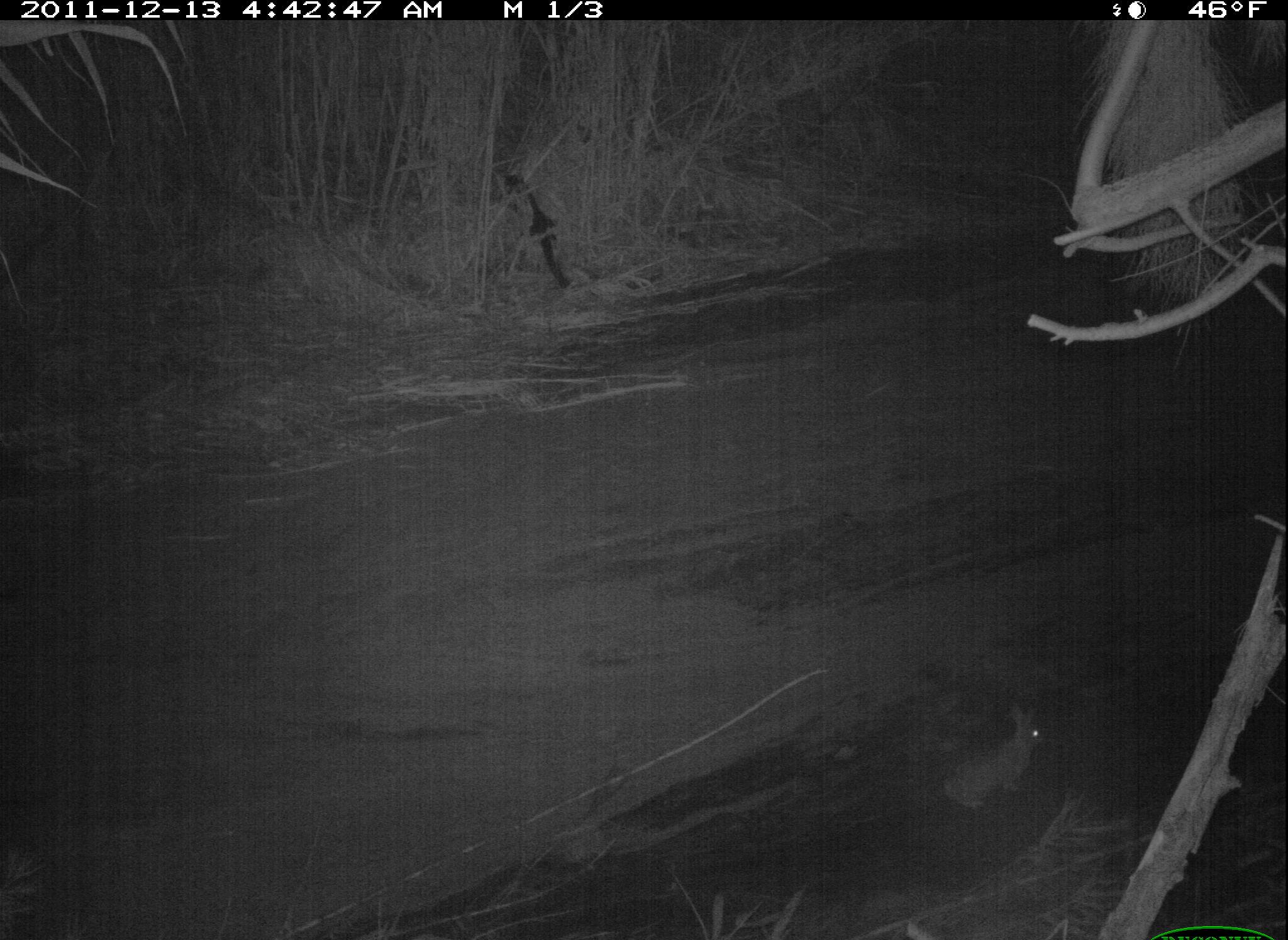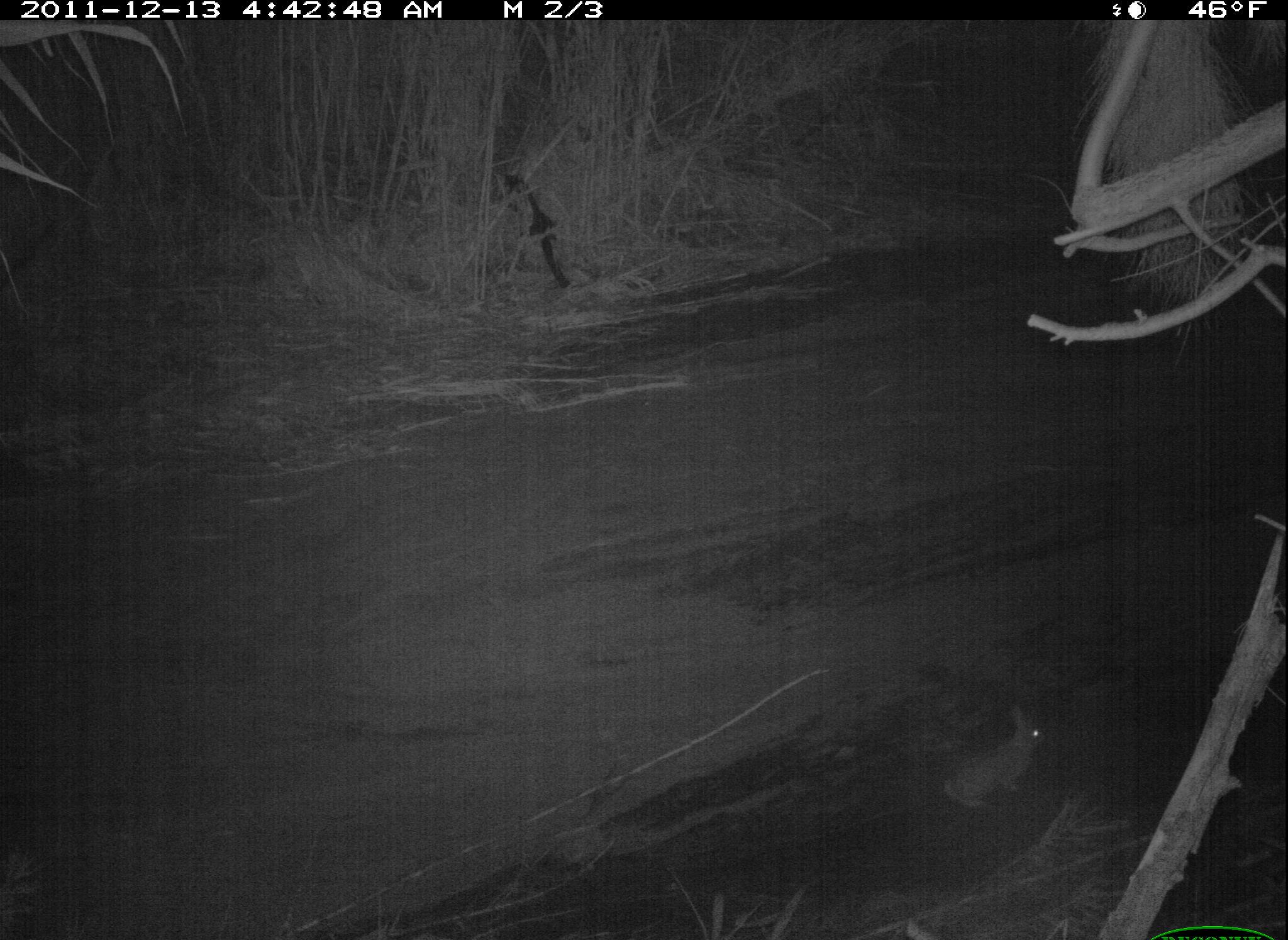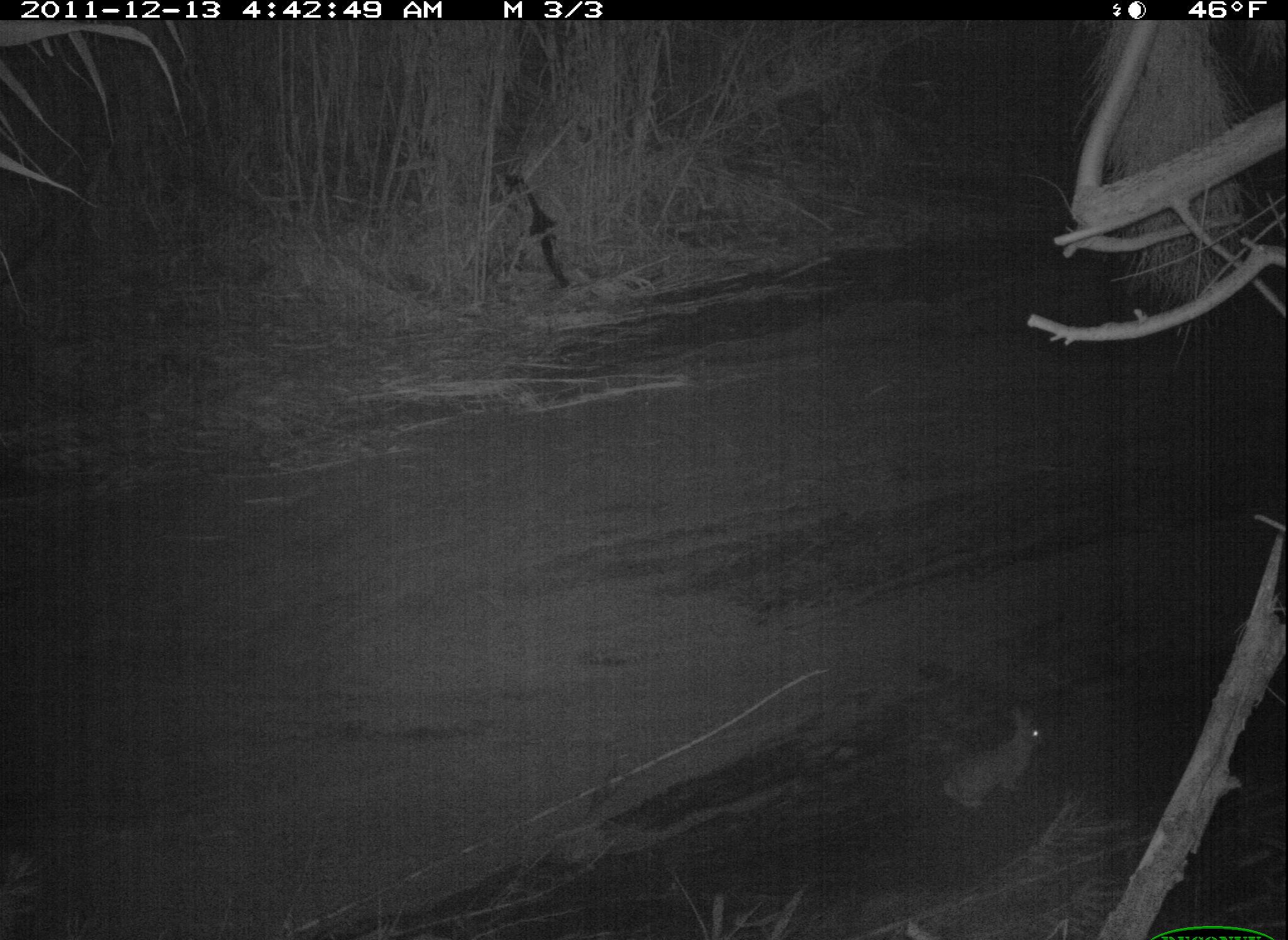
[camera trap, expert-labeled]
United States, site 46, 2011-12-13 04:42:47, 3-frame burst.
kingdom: Animalia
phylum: Chordata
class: Mammalia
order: Lagomorpha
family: Leporidae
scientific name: Leporidae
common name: rabbits and hares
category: rabbit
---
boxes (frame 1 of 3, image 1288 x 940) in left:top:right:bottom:
rabbit: 927:699:1085:831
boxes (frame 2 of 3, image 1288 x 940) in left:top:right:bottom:
rabbit: 938:696:1057:816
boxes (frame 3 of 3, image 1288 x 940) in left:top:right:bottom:
rabbit: 925:696:1069:823